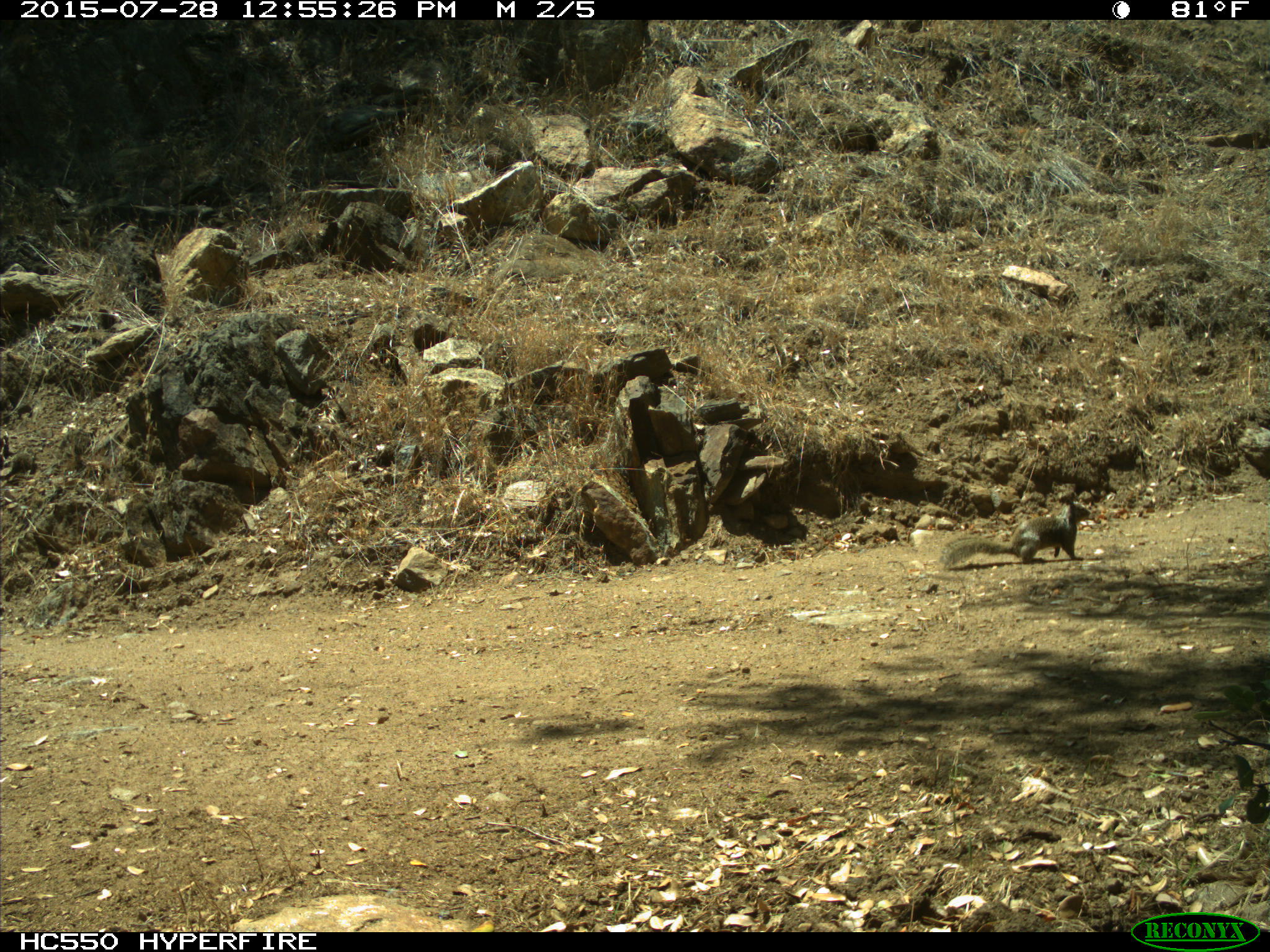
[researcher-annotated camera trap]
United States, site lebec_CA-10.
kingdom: Animalia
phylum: Chordata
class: Mammalia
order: Rodentia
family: Sciuridae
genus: Otospermophilus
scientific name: Otospermophilus beecheyi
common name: california ground squirrel